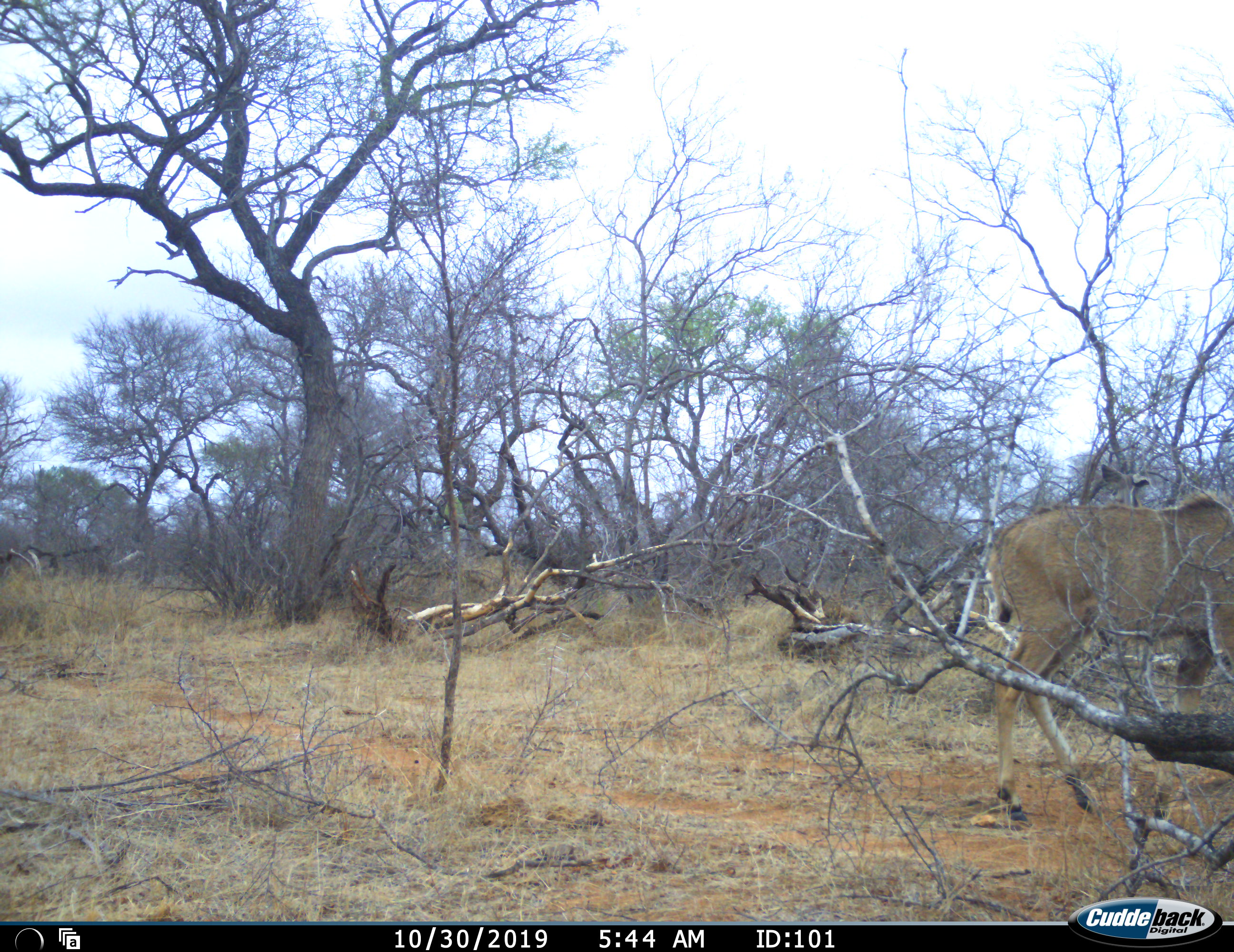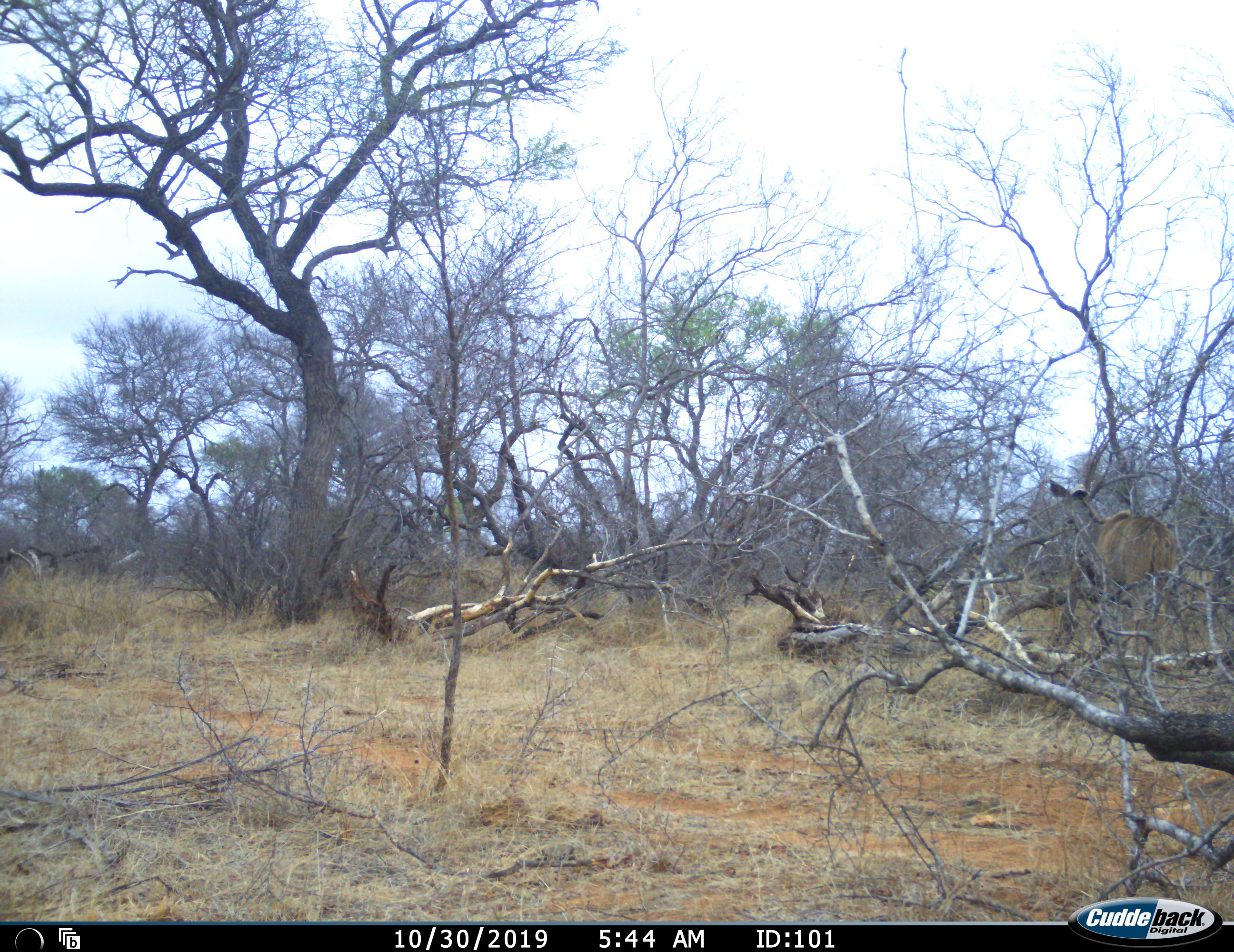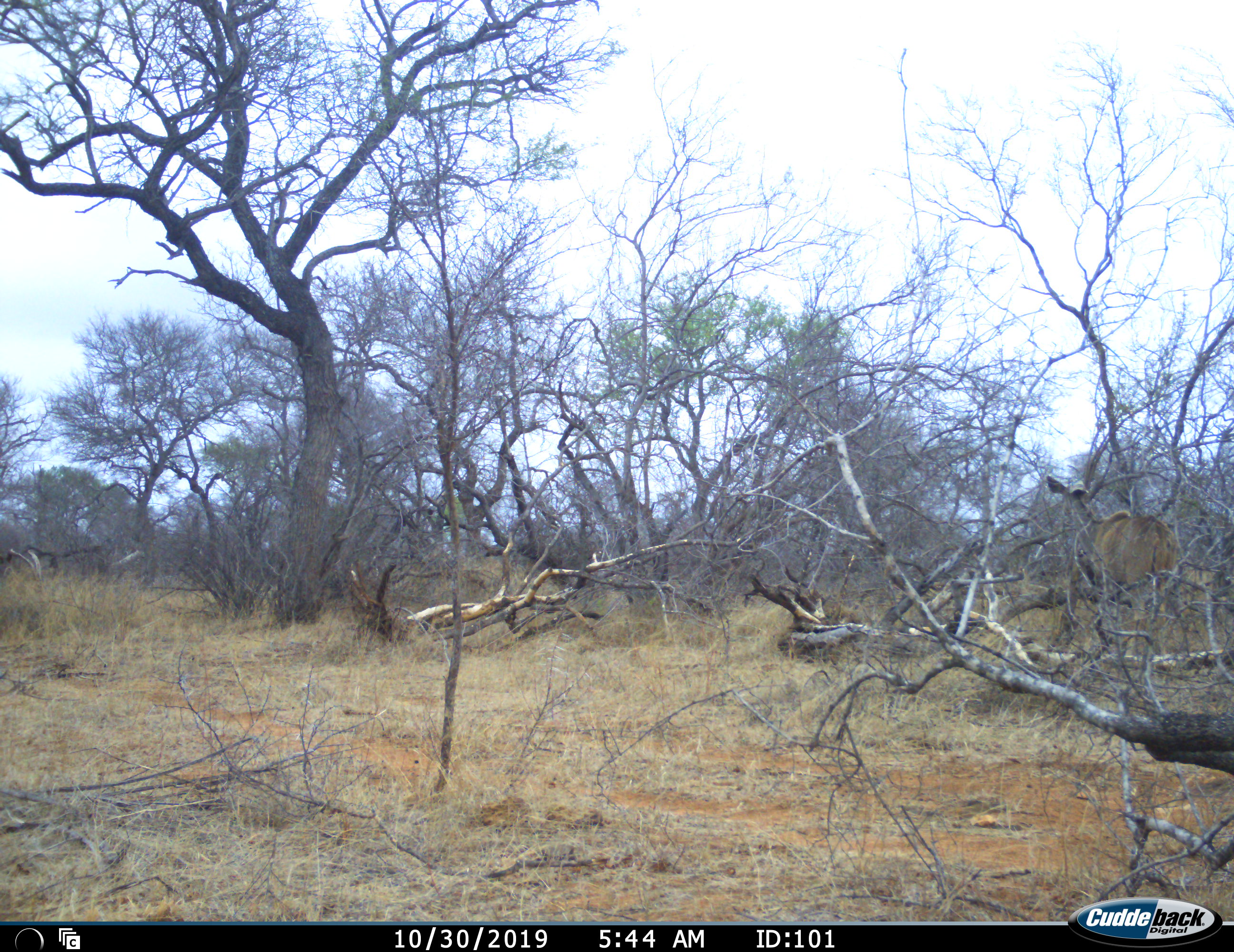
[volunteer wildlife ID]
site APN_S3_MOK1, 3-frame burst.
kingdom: Animalia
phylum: Chordata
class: Mammalia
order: Artiodactyla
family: Bovidae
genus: Tragelaphus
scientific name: Tragelaphus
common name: kudu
Kudu (Tragelaphus), count 2. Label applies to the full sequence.